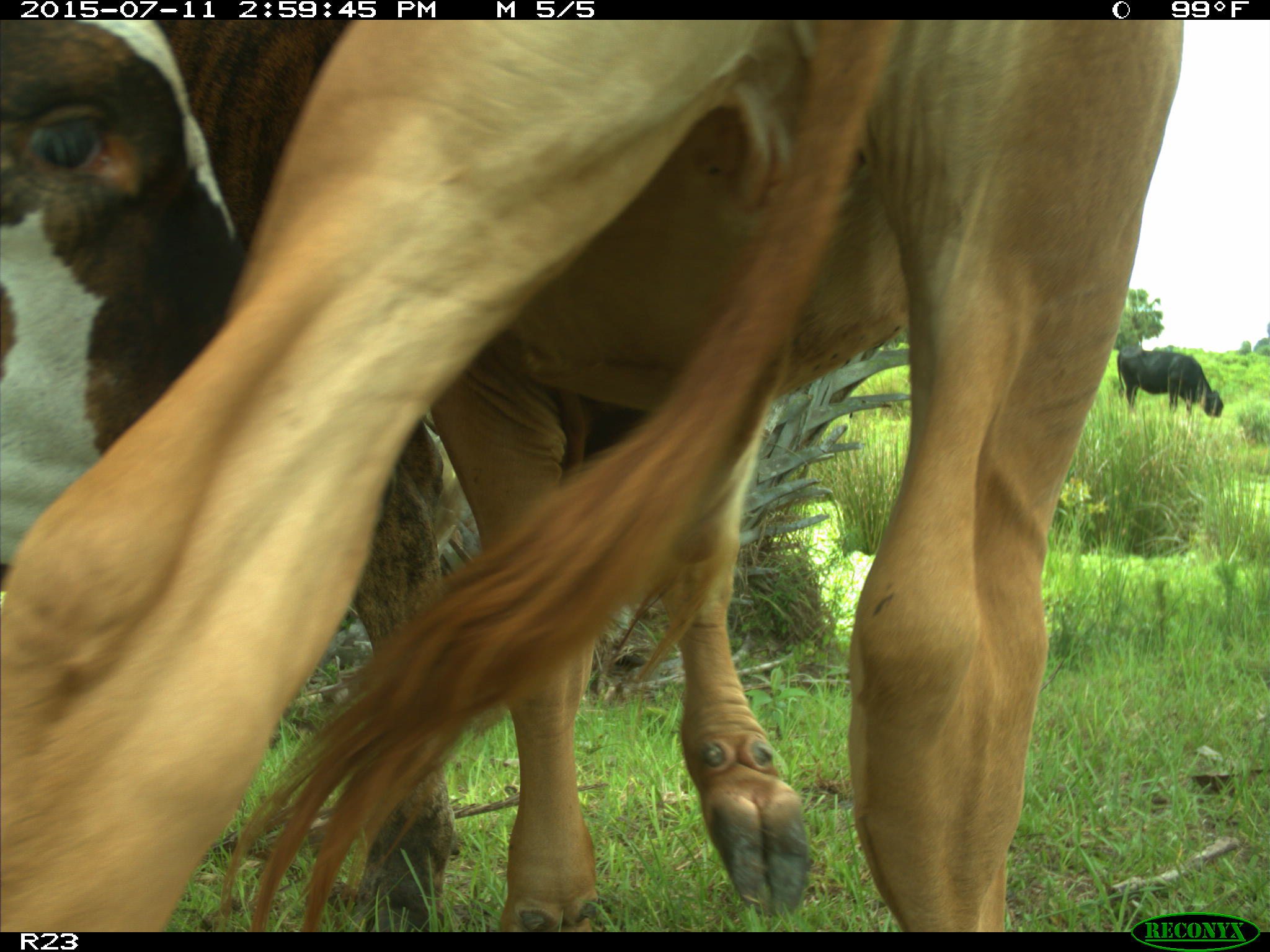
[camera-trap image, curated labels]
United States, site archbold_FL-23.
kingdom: Animalia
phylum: Chordata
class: Mammalia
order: Artiodactyla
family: Bovidae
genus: Bos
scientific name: Bos taurus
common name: domestic cow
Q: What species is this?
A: Bos taurus (domestic cow).